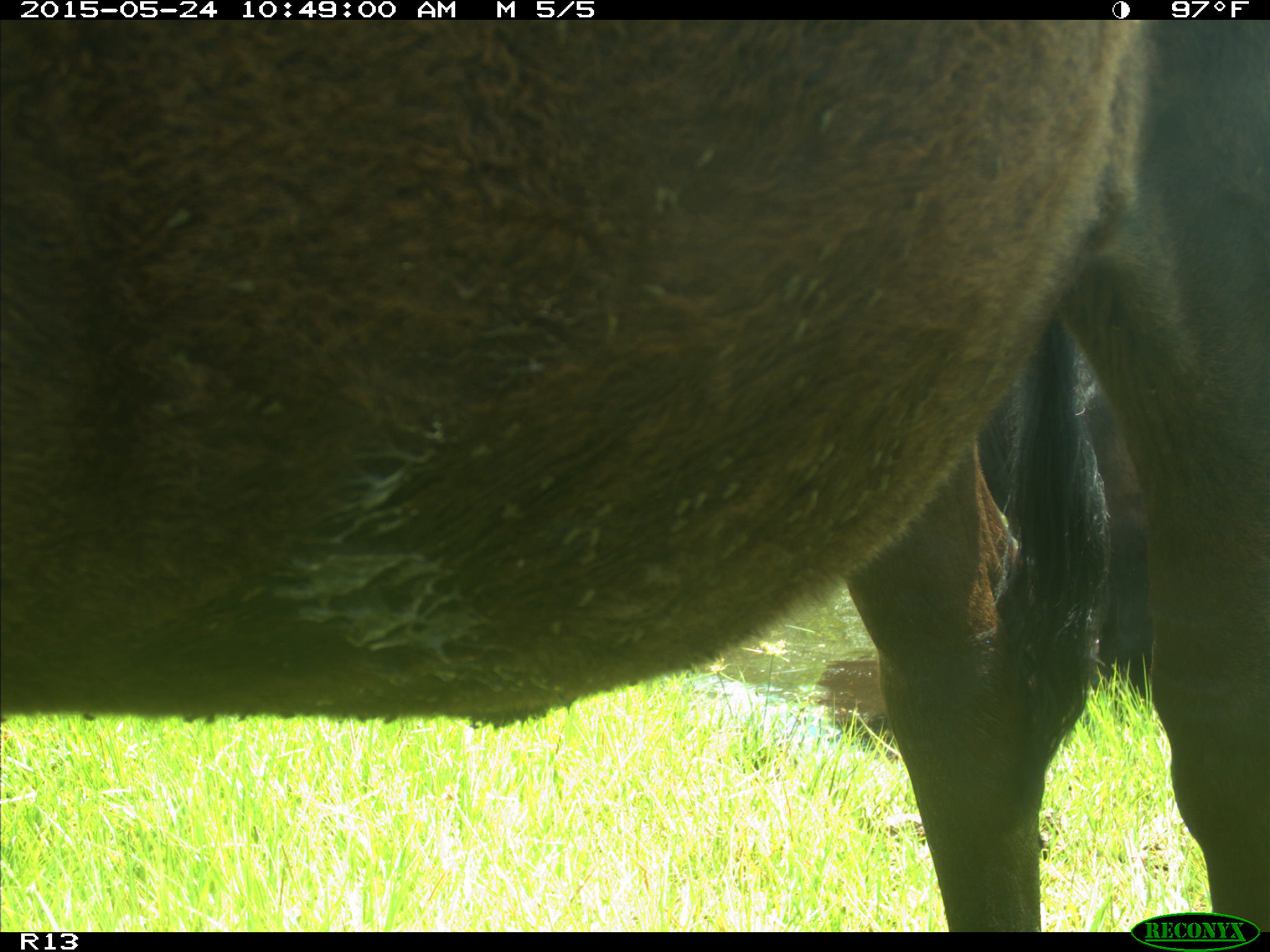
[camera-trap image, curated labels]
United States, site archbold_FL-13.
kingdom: Animalia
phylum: Chordata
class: Mammalia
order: Artiodactyla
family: Bovidae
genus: Bos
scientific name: Bos taurus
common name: domestic cow